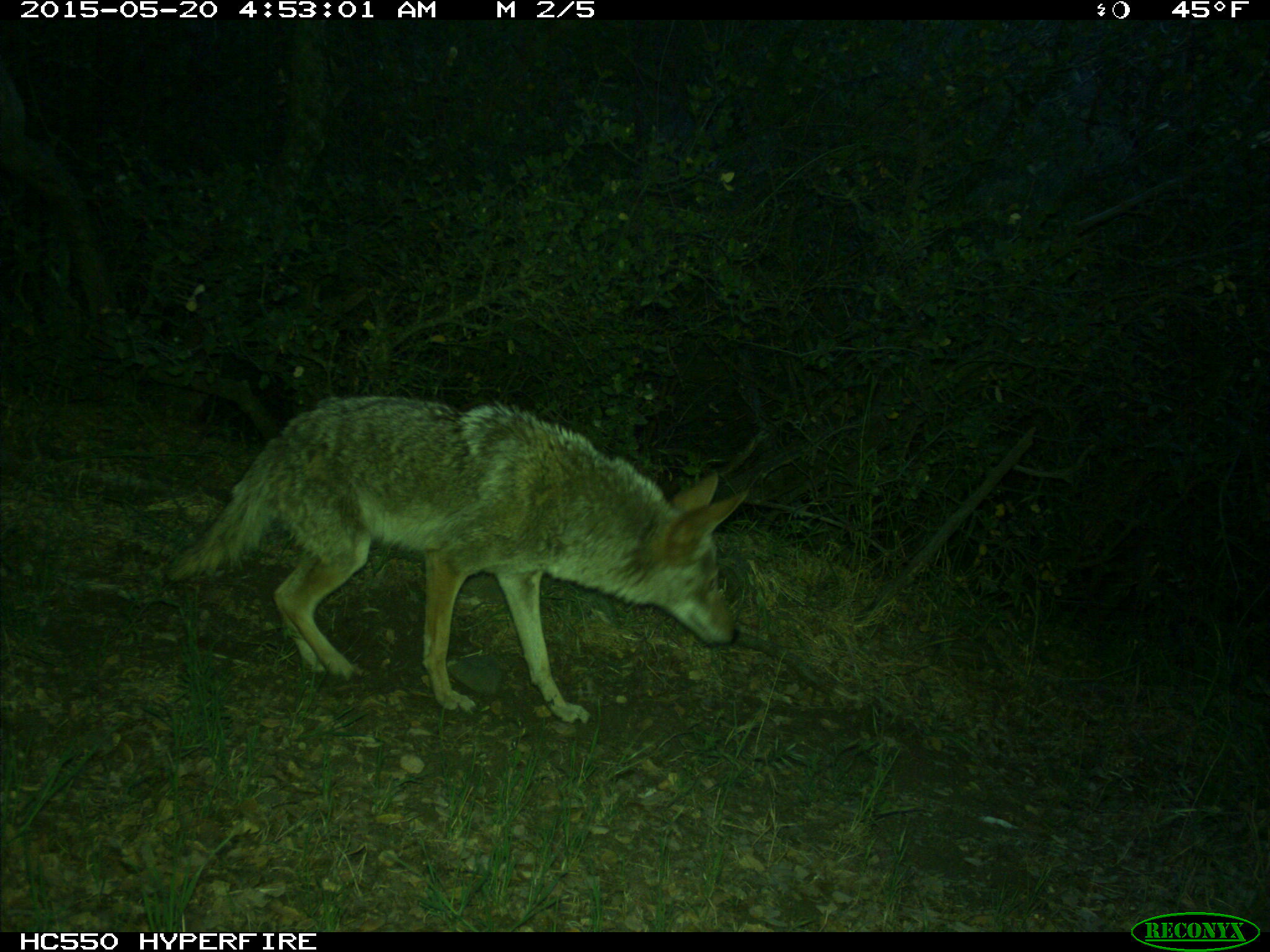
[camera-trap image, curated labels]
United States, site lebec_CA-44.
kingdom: Animalia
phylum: Chordata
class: Mammalia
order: Carnivora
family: Canidae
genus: Canis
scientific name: Canis latrans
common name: coyote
Canis latrans (coyote).